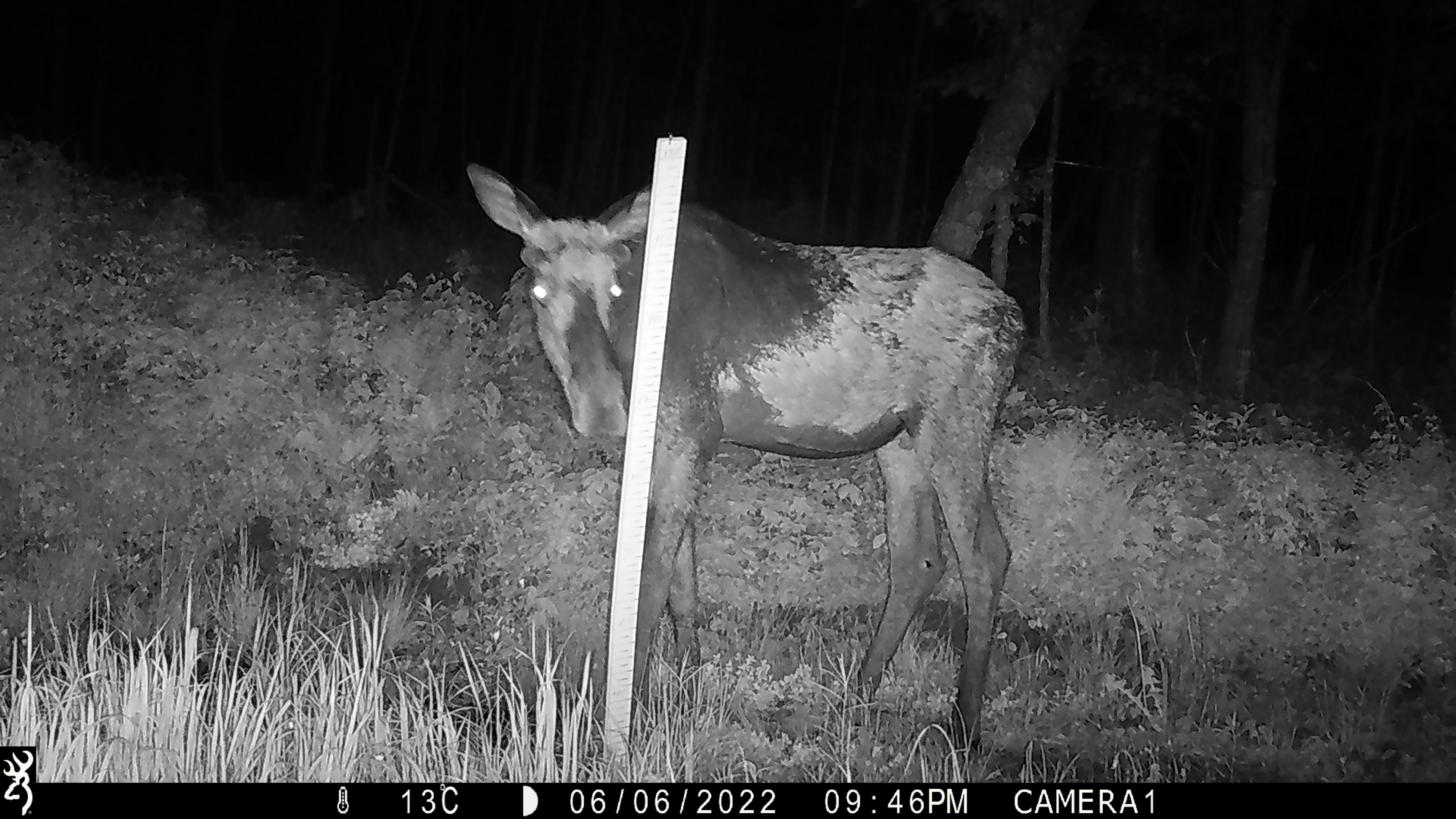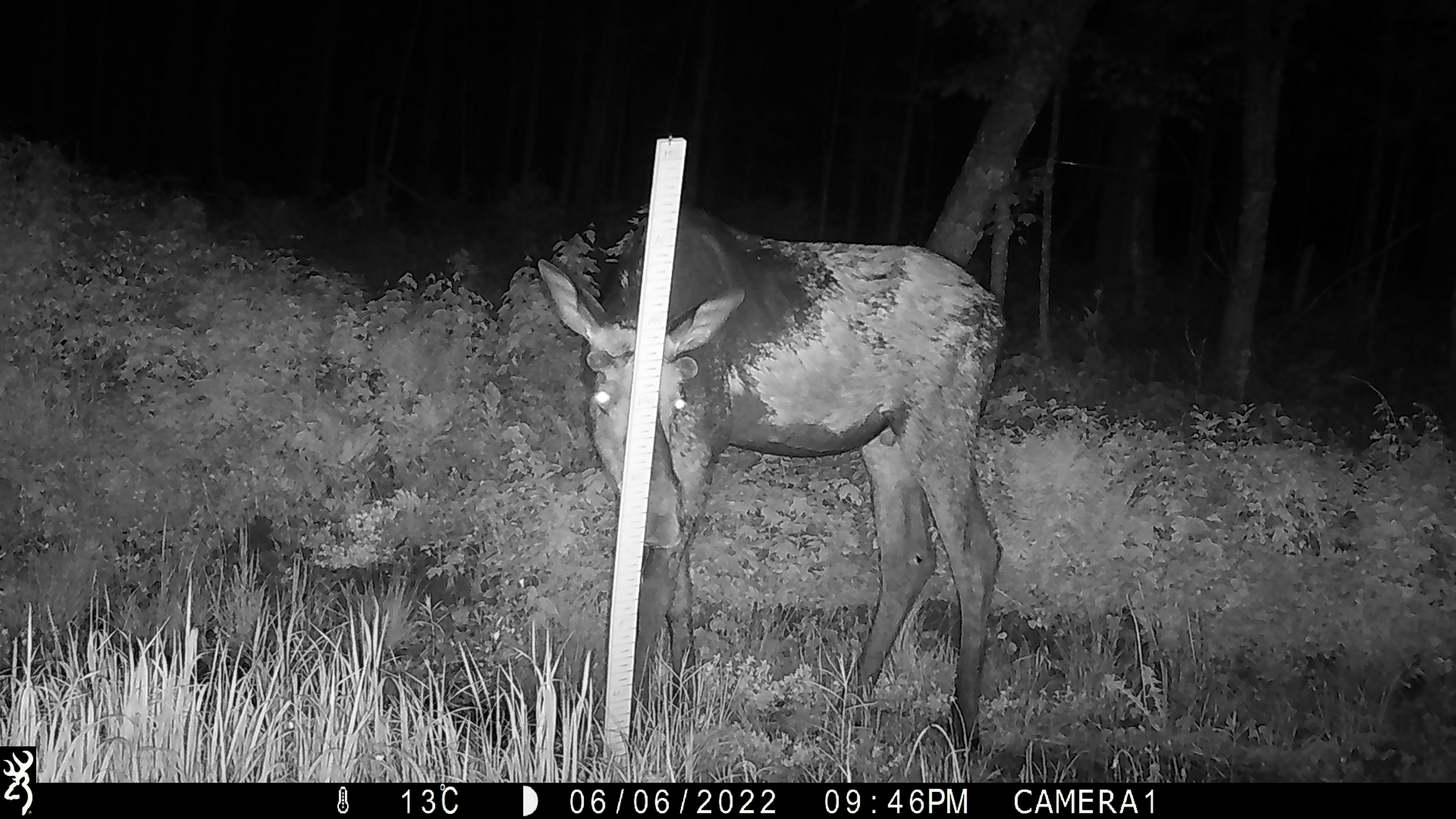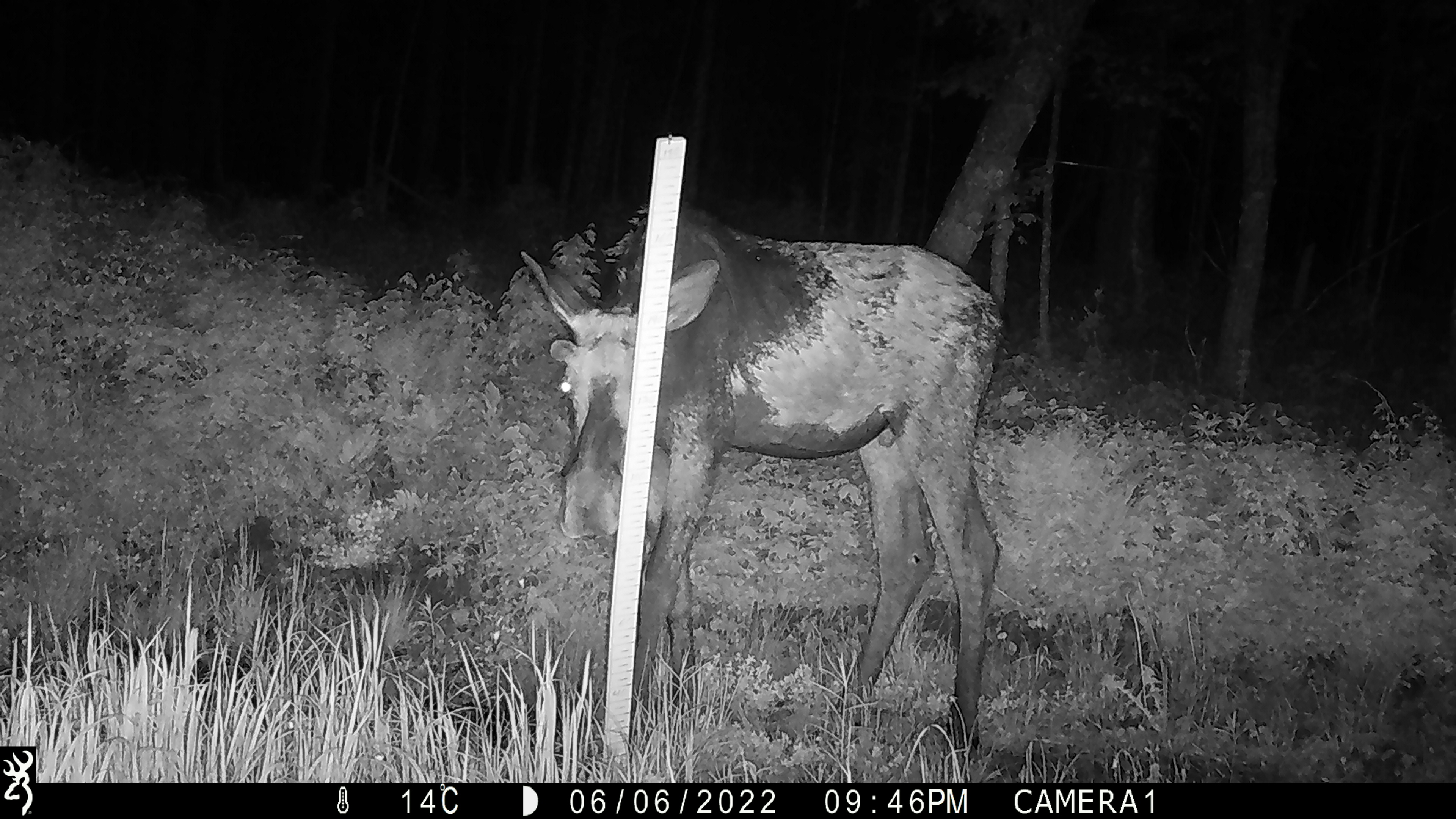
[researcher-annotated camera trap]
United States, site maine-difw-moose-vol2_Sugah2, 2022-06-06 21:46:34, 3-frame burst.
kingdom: Animalia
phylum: Chordata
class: Mammalia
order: Artiodactyla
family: Cervidae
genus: Alces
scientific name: Alces alces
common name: moose